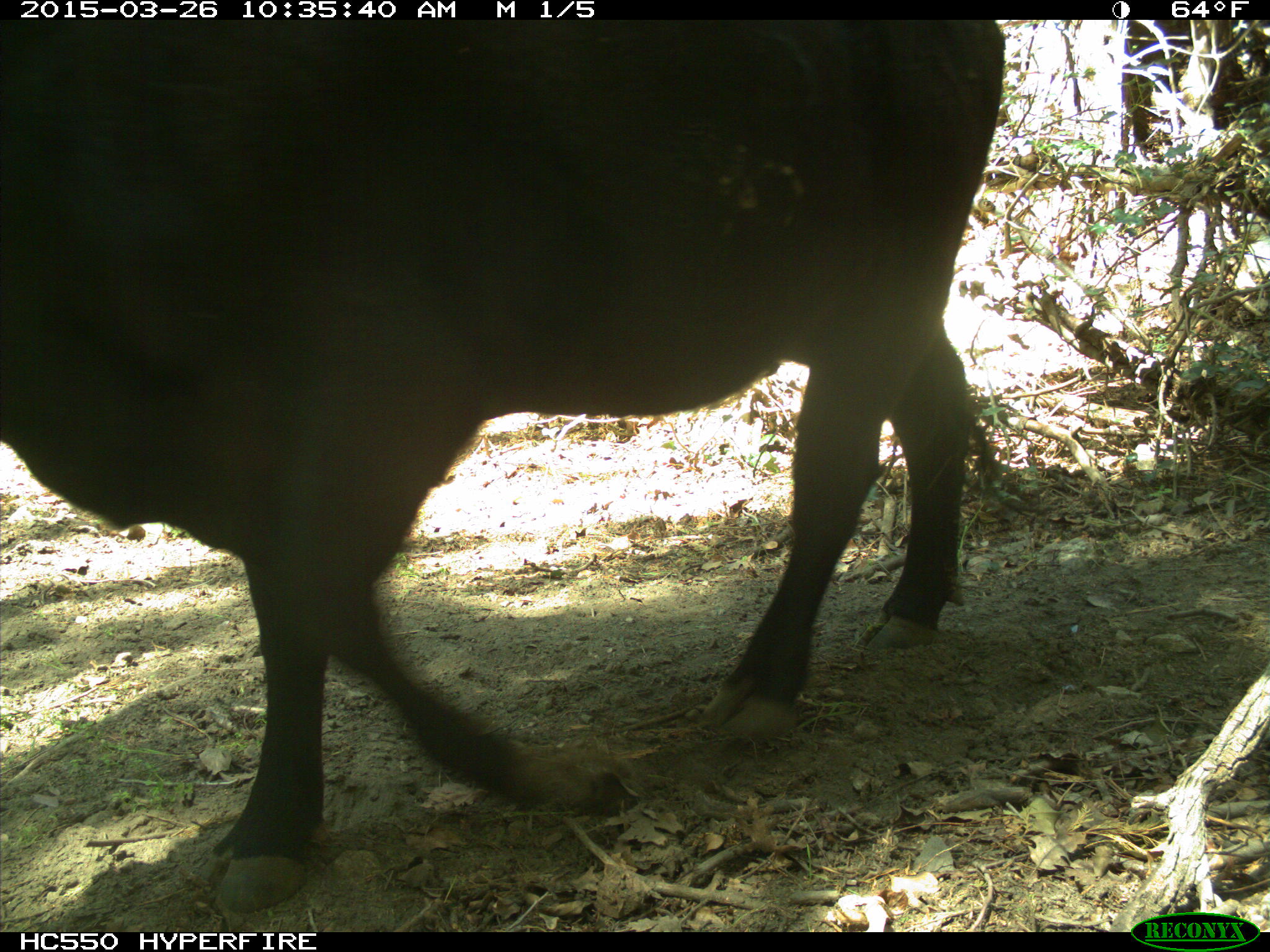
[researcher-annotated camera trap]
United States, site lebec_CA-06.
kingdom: Animalia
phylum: Chordata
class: Mammalia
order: Artiodactyla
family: Bovidae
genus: Bos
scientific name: Bos taurus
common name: domestic cow